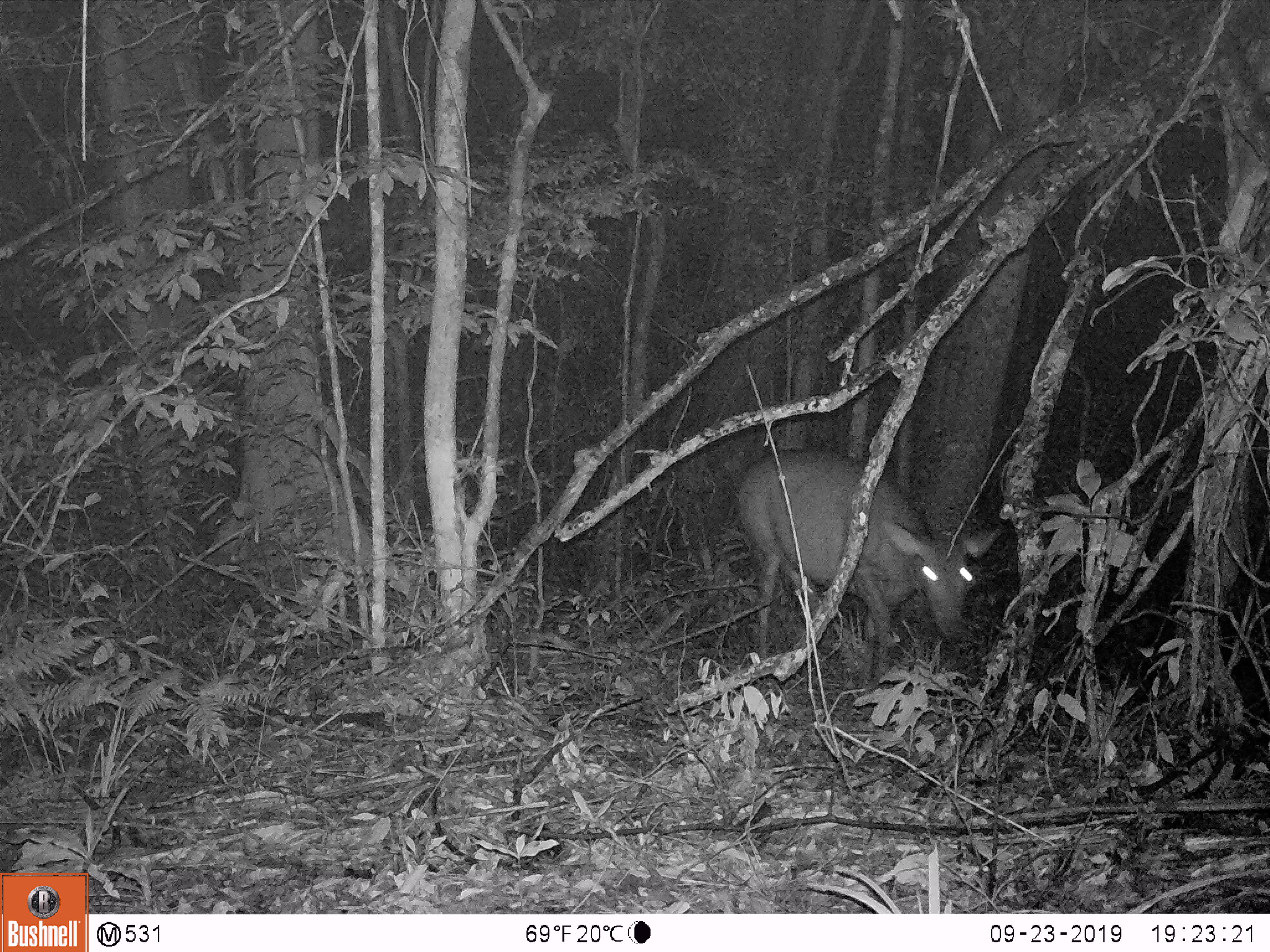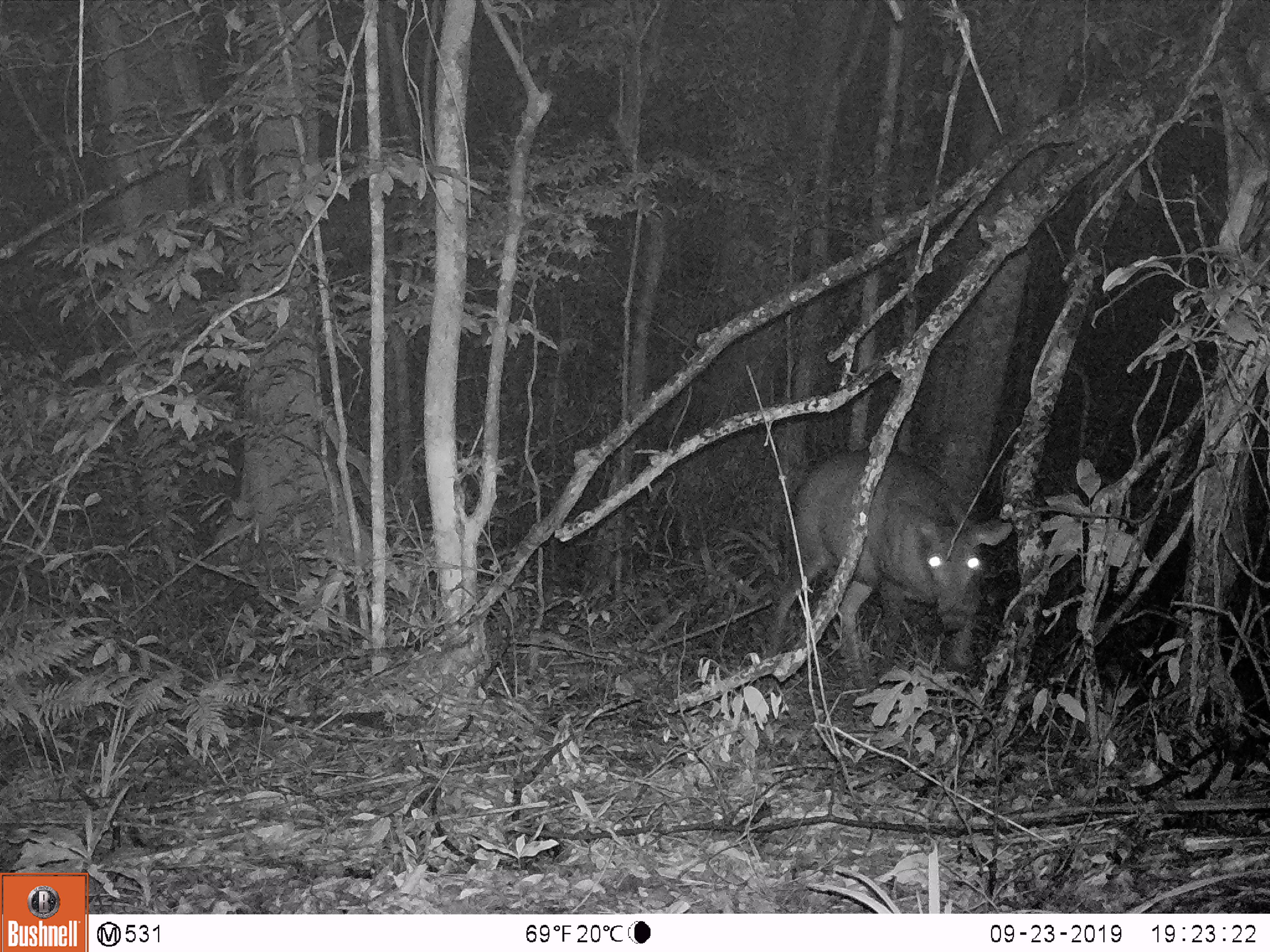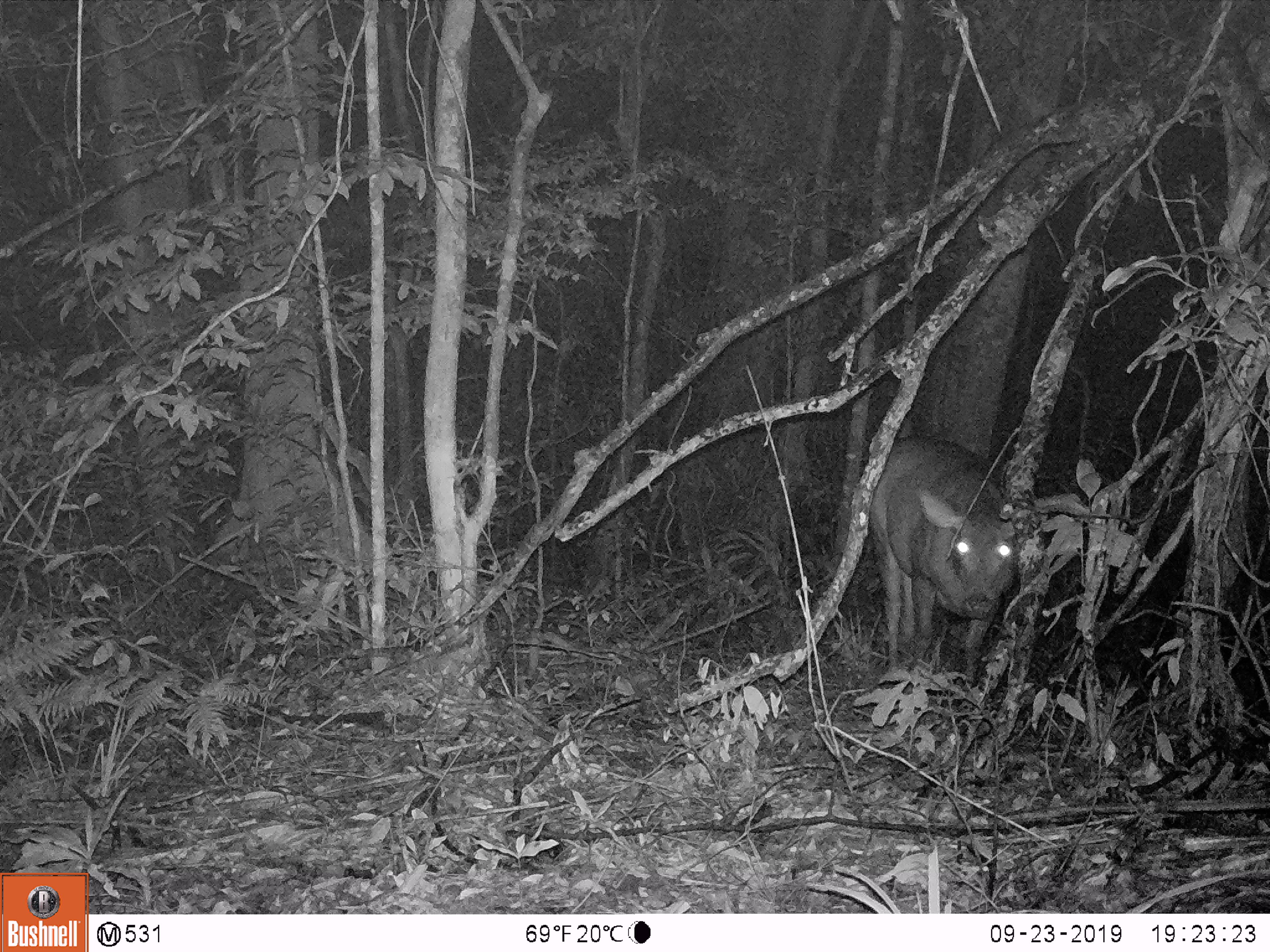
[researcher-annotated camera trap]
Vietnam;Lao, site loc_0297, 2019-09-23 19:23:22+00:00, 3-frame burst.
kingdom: Animalia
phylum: Chordata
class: Mammalia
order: Artiodactyla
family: Cervidae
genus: Rusa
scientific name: Rusa unicolor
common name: sambar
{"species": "sambar (Rusa unicolor)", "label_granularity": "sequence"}